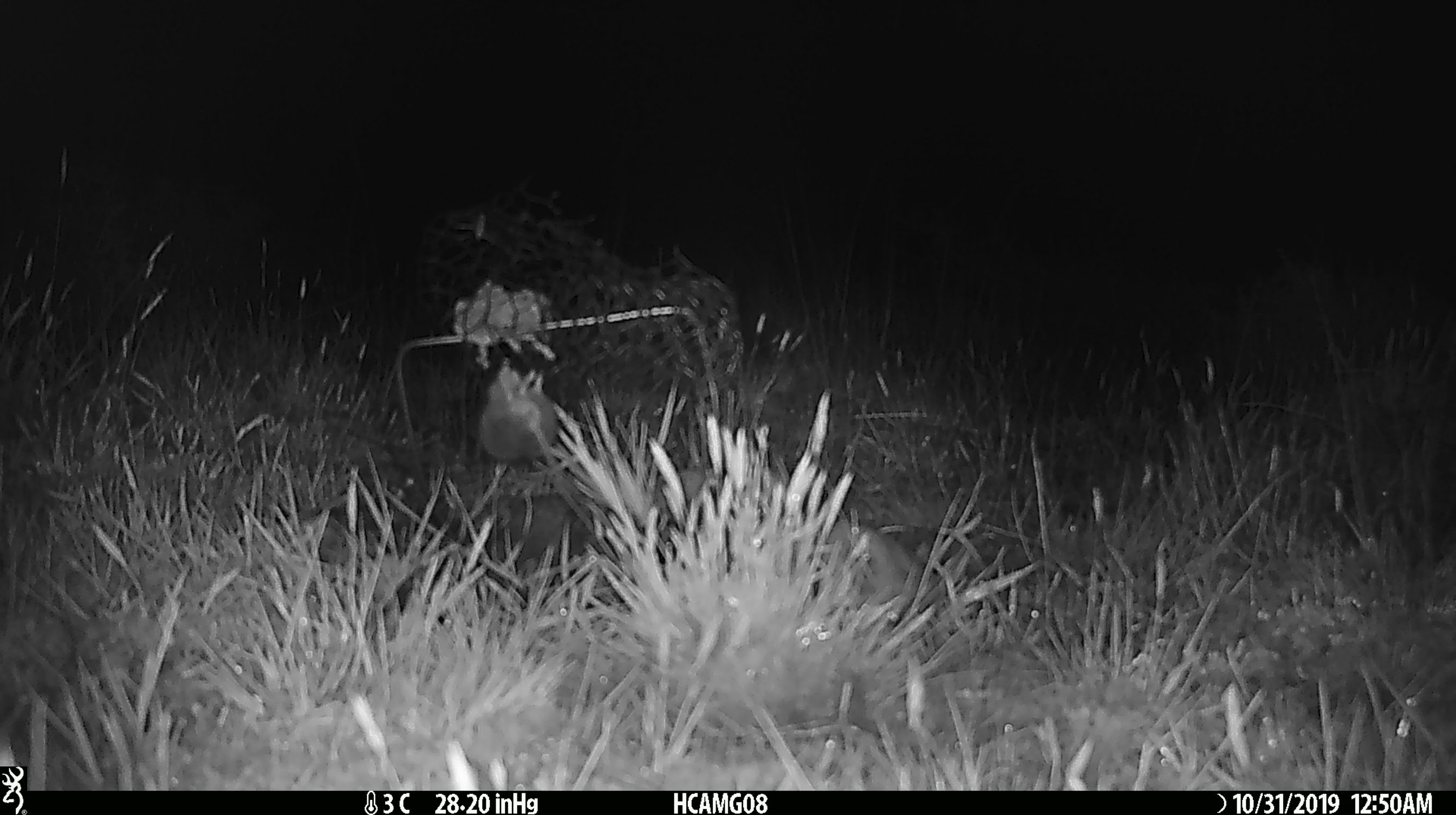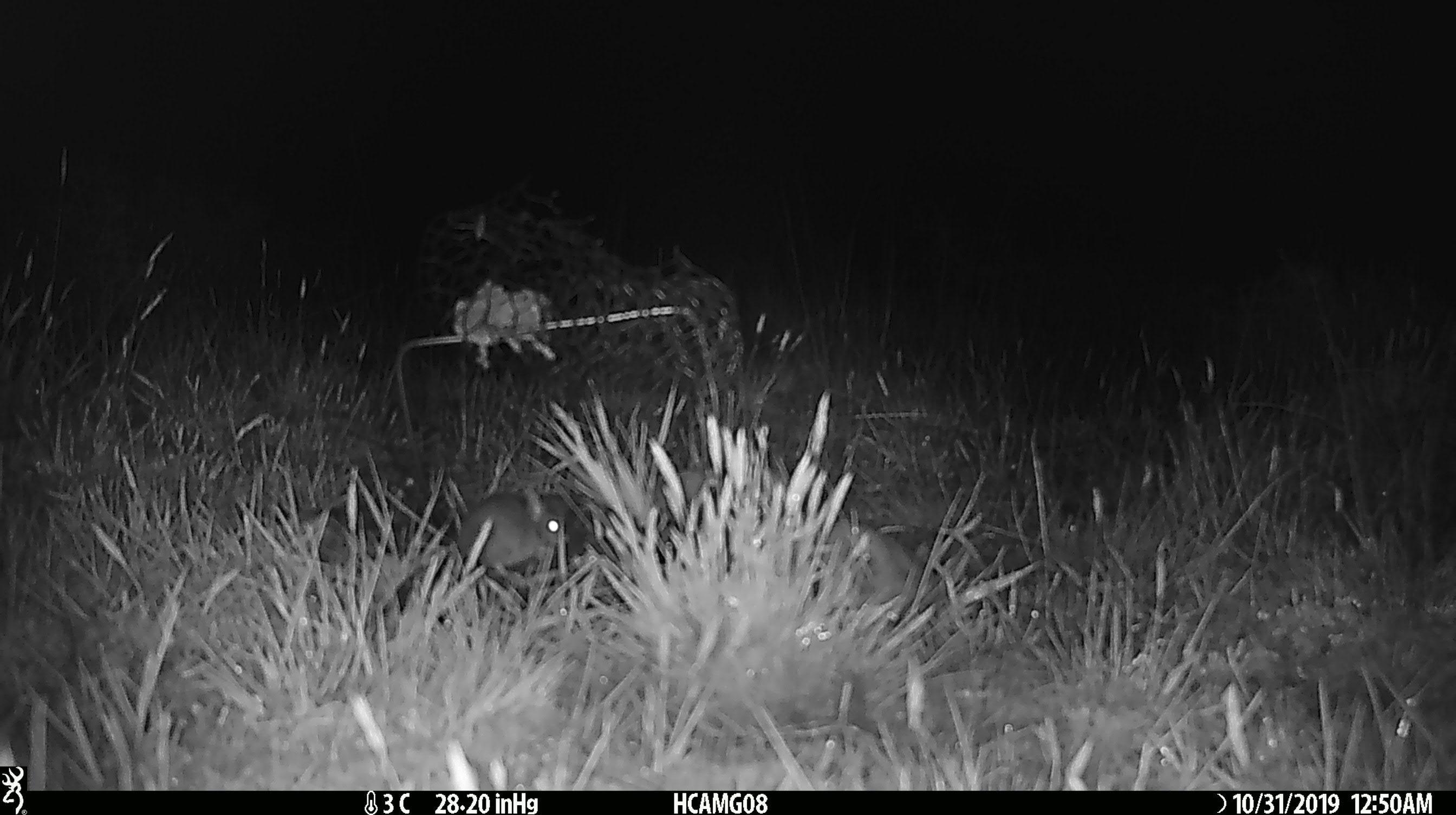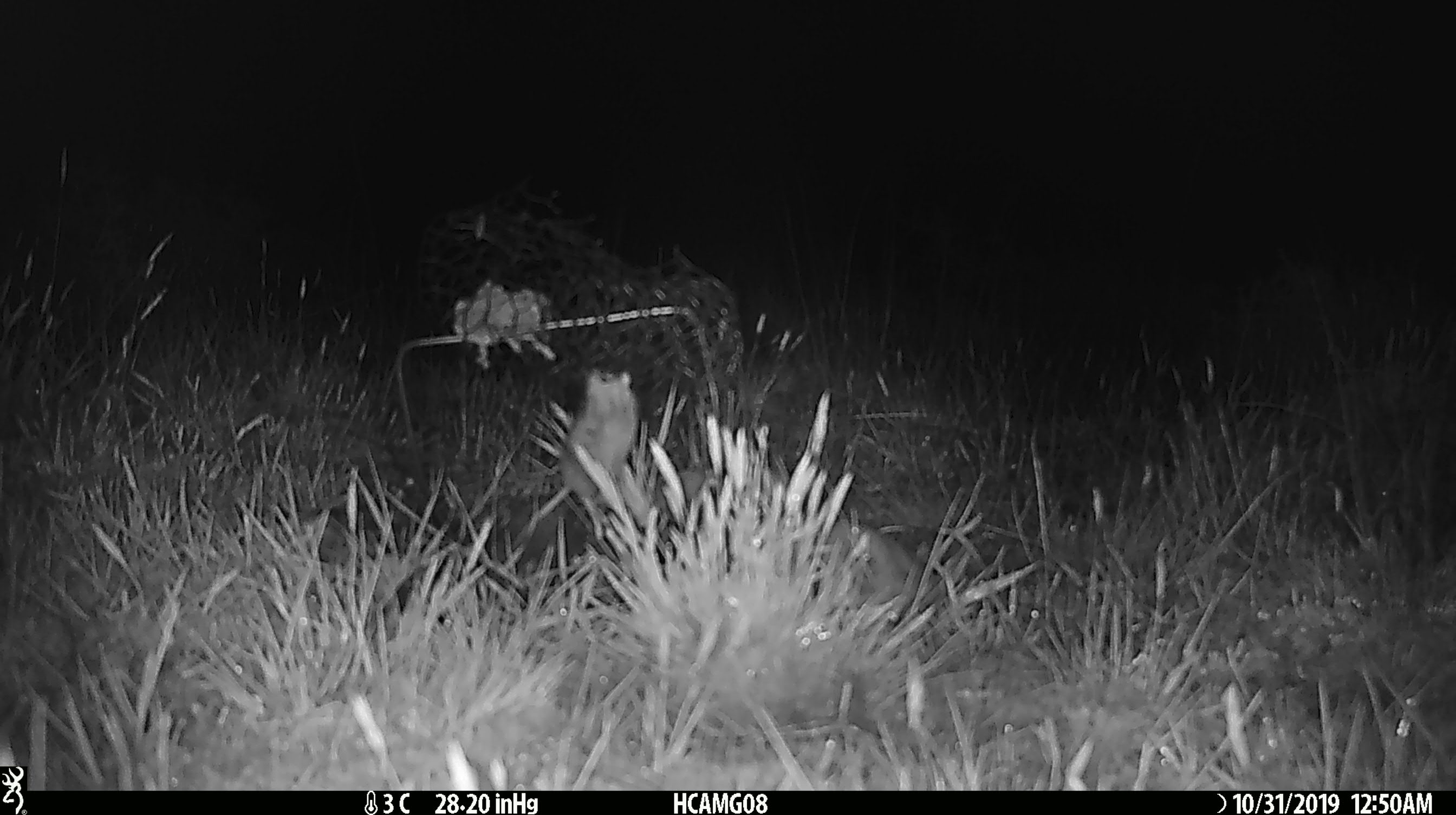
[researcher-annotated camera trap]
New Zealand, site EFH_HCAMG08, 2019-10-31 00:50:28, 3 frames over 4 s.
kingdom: Animalia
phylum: Chordata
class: Mammalia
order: Rodentia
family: Muridae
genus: Mus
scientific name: Mus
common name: mouse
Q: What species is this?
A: Mouse (Mus).